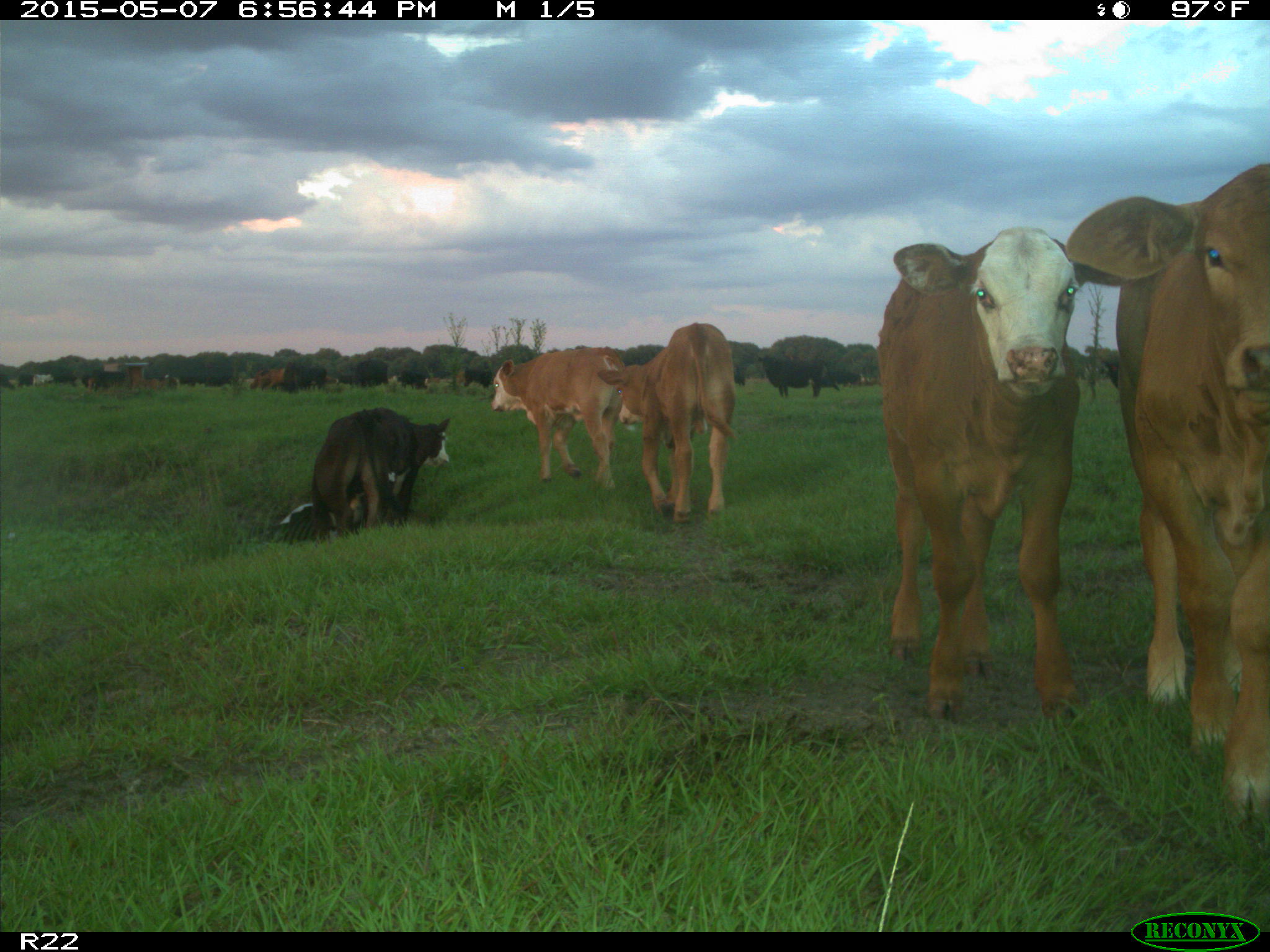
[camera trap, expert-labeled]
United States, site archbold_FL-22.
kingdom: Animalia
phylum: Chordata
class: Mammalia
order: Artiodactyla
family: Bovidae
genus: Bos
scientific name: Bos taurus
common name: domestic cow